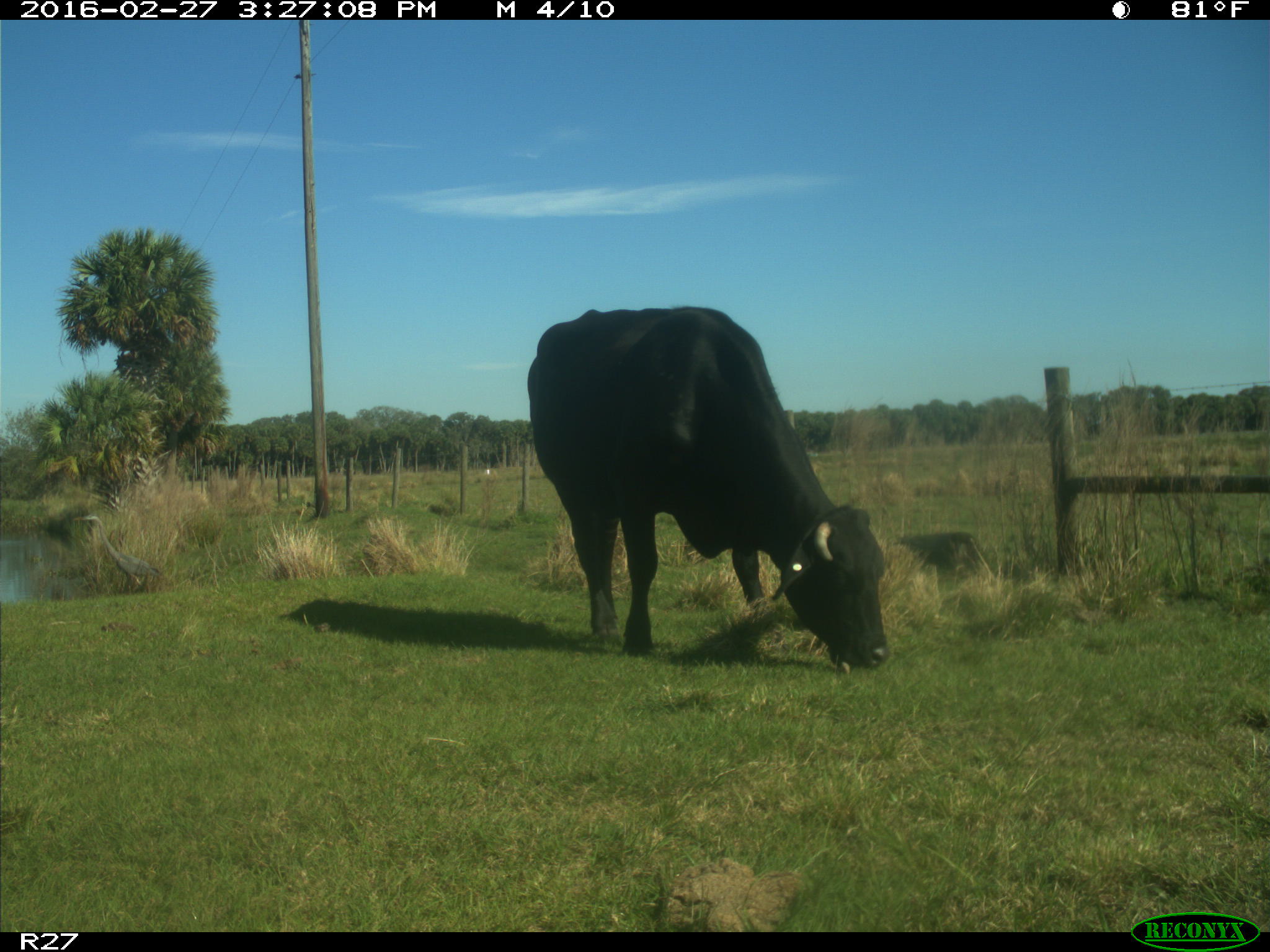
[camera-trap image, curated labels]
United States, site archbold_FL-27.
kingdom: Animalia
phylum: Chordata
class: Mammalia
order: Artiodactyla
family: Bovidae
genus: Bos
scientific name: Bos taurus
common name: domestic cow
Bos taurus (domestic cow).